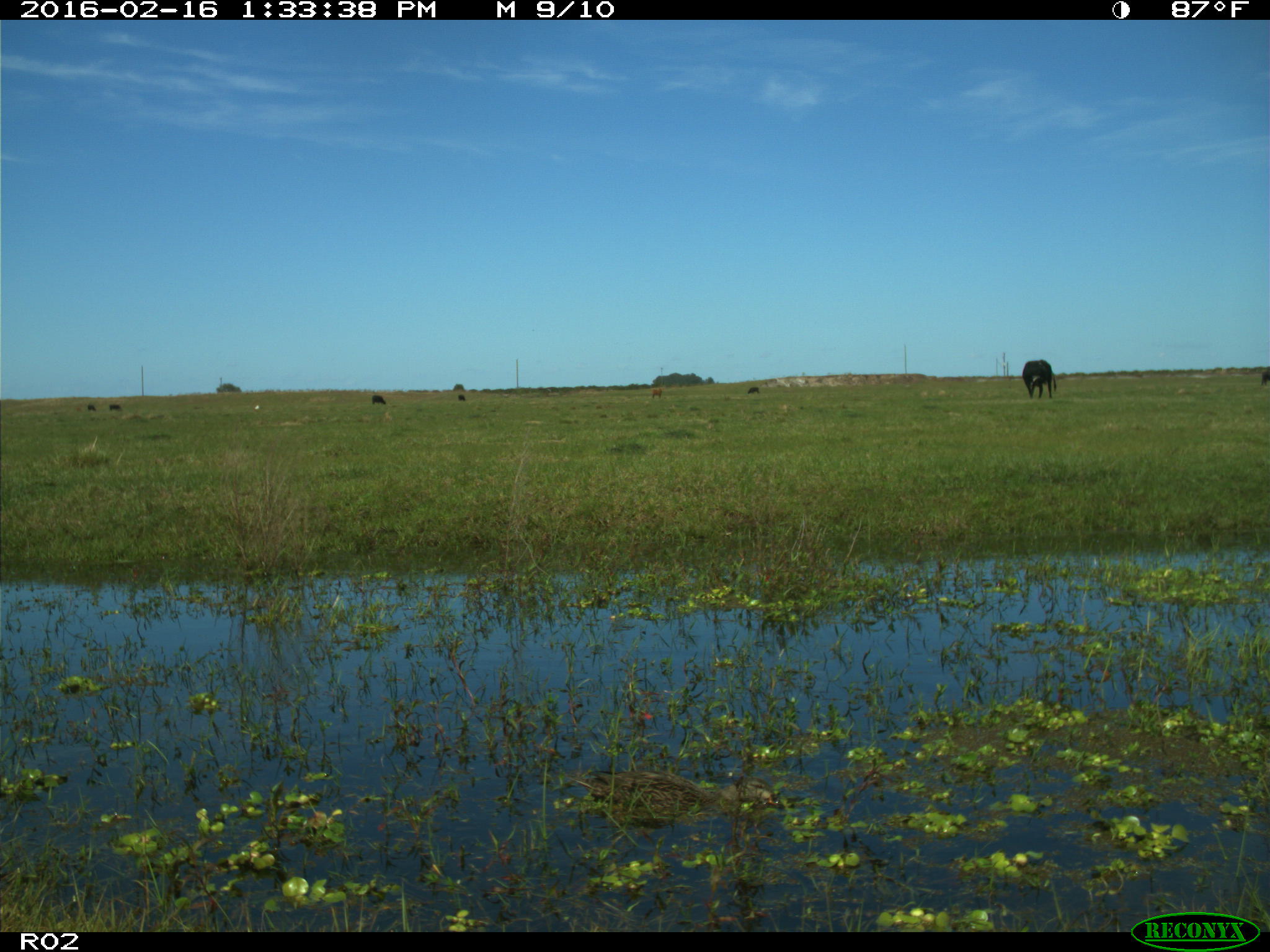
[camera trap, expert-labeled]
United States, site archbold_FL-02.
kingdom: Animalia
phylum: Chordata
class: Aves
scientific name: Aves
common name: birds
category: unidentified bird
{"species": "unidentified bird (birds) (Aves)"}